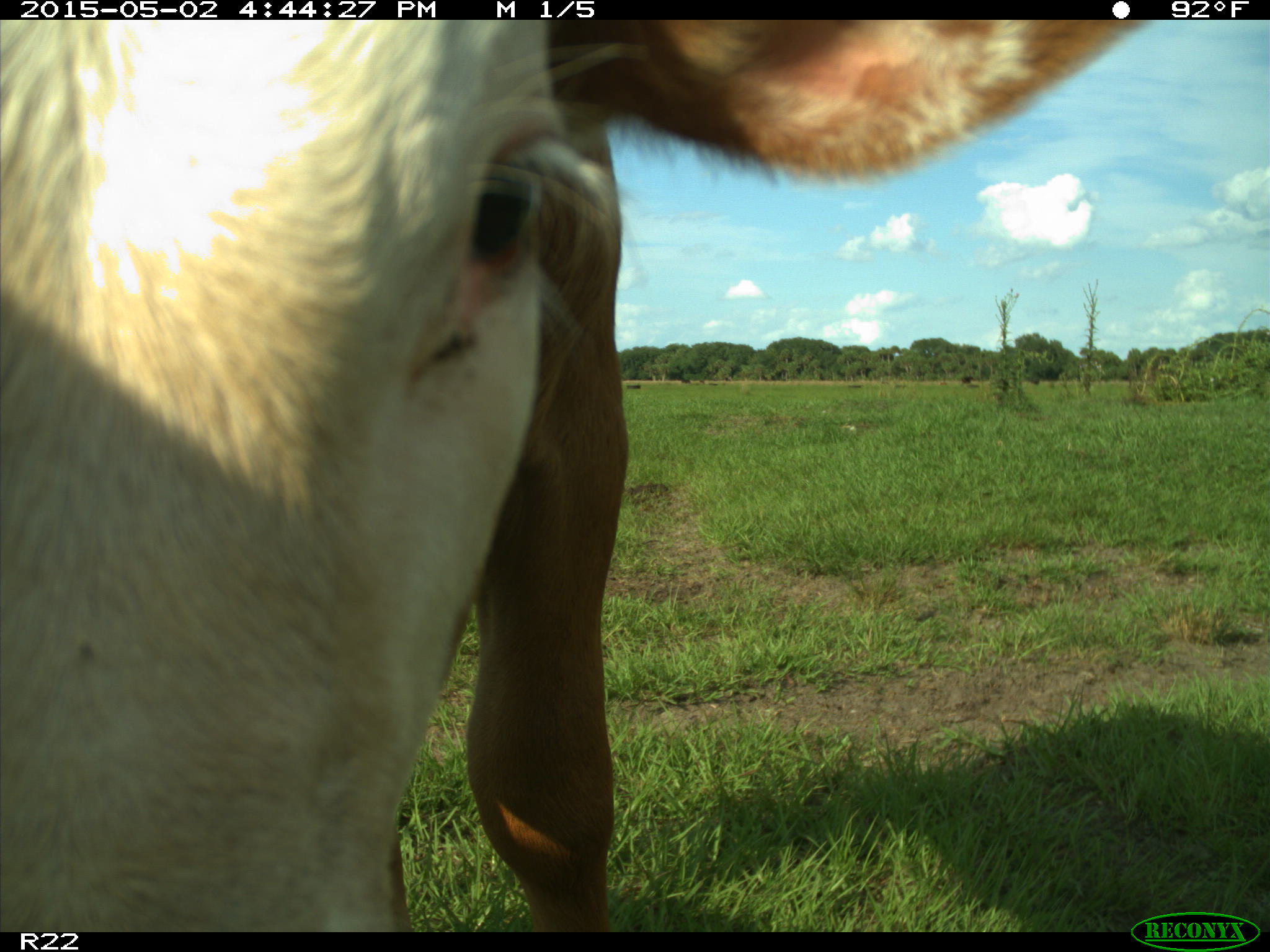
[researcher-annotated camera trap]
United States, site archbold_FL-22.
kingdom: Animalia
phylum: Chordata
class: Mammalia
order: Artiodactyla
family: Bovidae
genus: Bos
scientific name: Bos taurus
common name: domestic cow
Bos taurus (domestic cow).